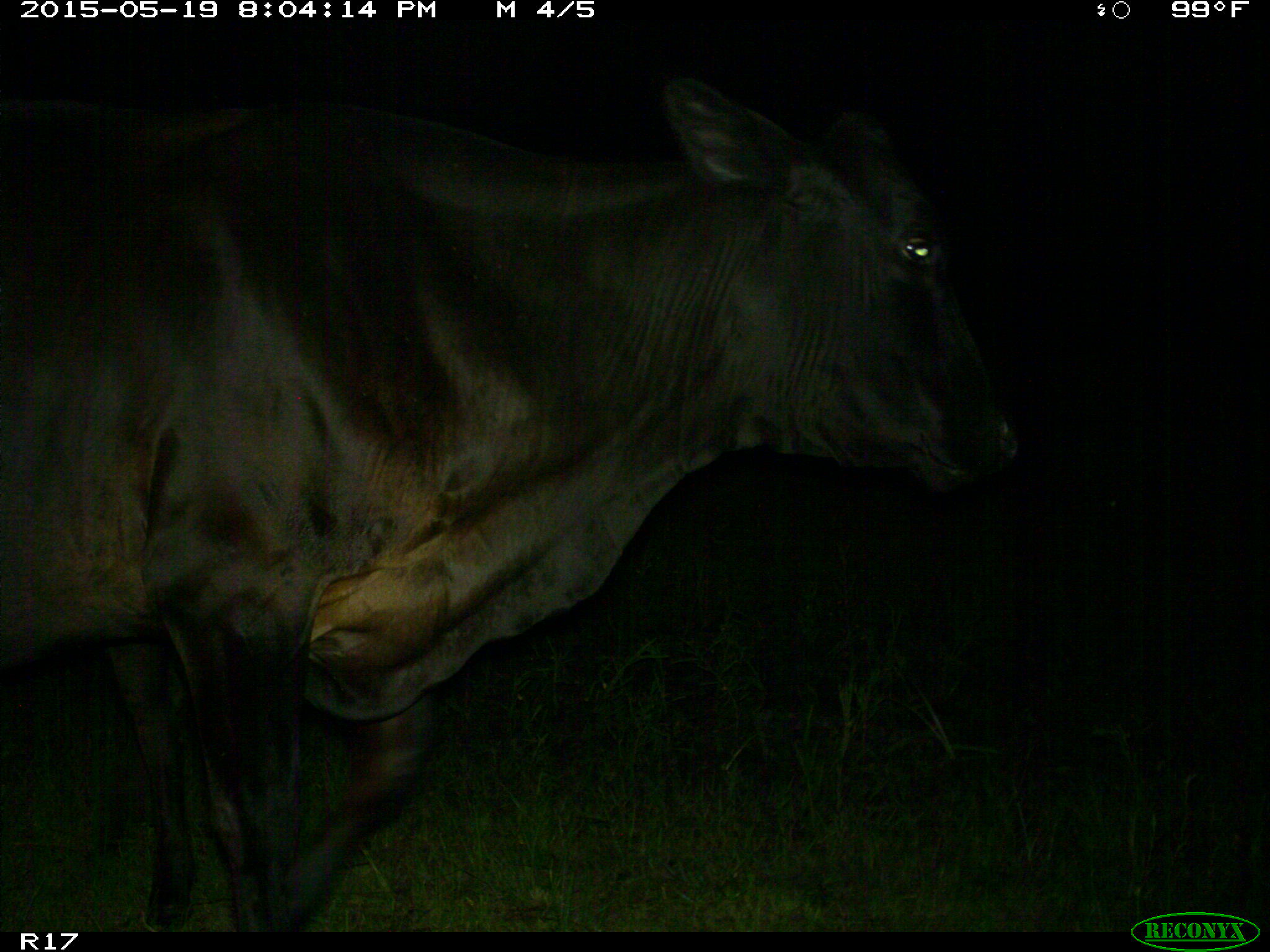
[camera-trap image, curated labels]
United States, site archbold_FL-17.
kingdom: Animalia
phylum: Chordata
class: Mammalia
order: Artiodactyla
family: Bovidae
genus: Bos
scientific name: Bos taurus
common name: domestic cow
Bos taurus (domestic cow).